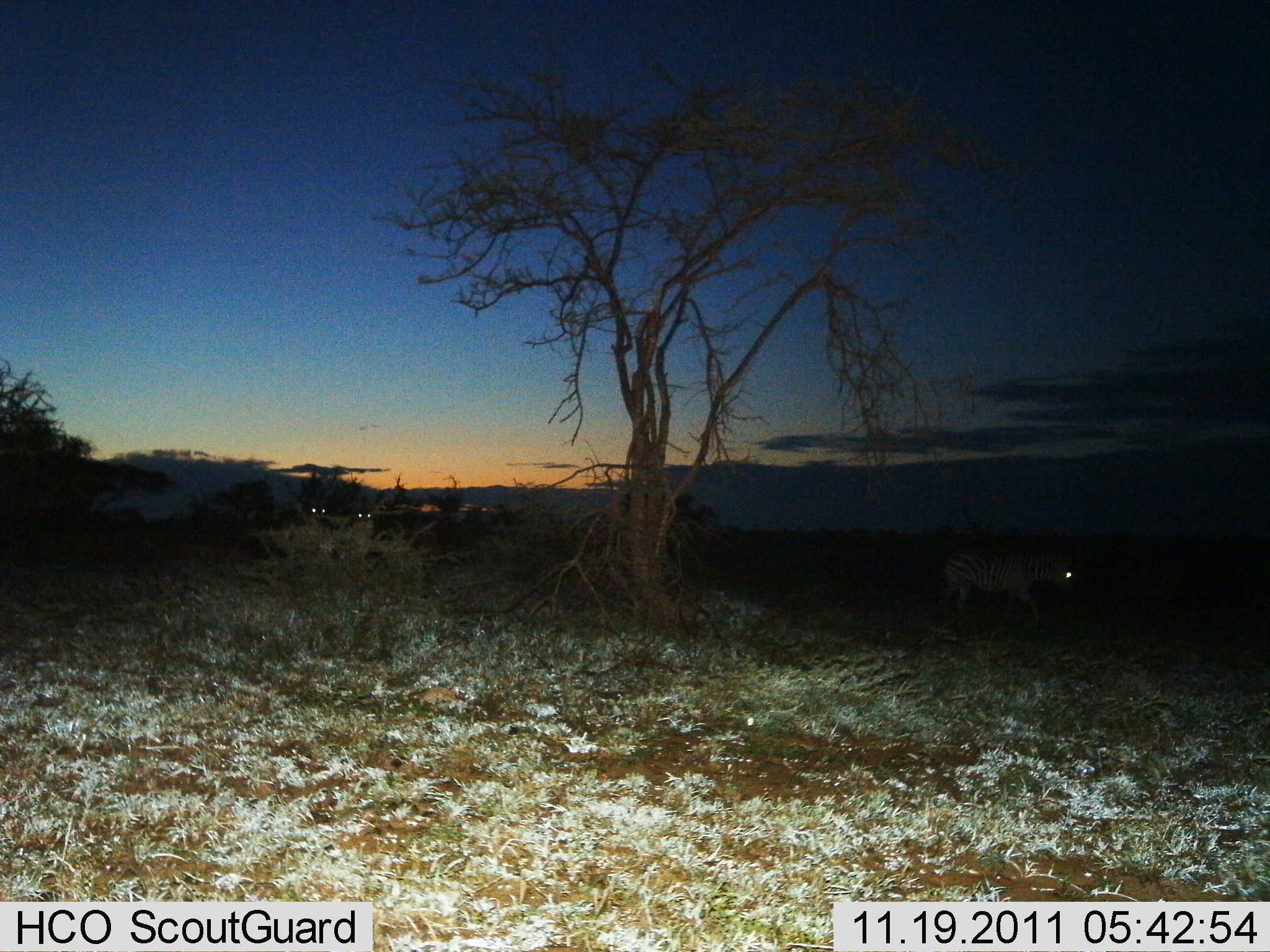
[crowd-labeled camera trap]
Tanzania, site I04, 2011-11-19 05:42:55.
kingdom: Animalia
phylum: Chordata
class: Mammalia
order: Perissodactyla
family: Equidae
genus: Equus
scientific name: Equus quagga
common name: plains zebra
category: zebra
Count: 1.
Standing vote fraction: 58%.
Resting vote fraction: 0%.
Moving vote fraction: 58%.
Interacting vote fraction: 0%.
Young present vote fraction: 0%.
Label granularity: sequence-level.